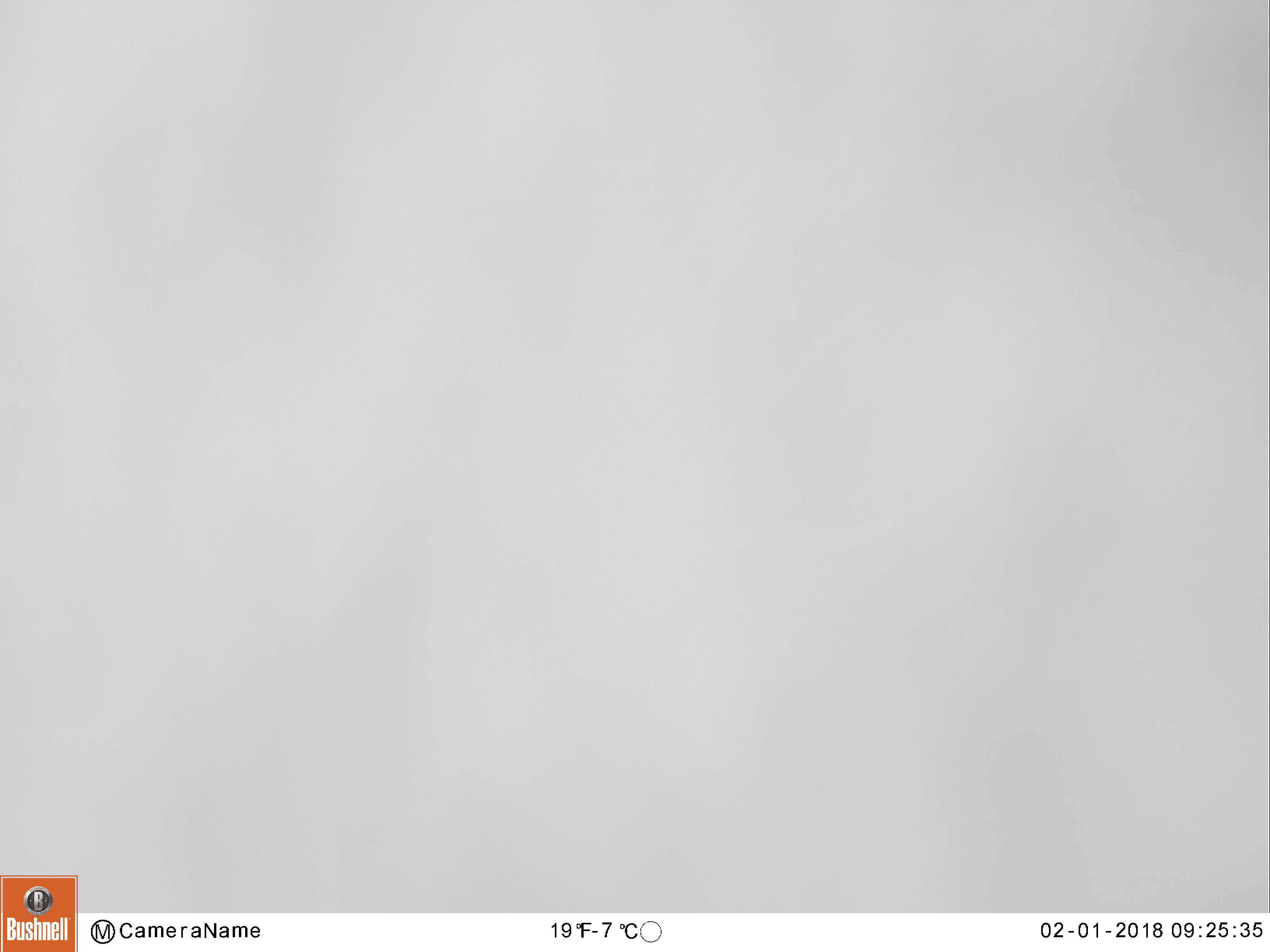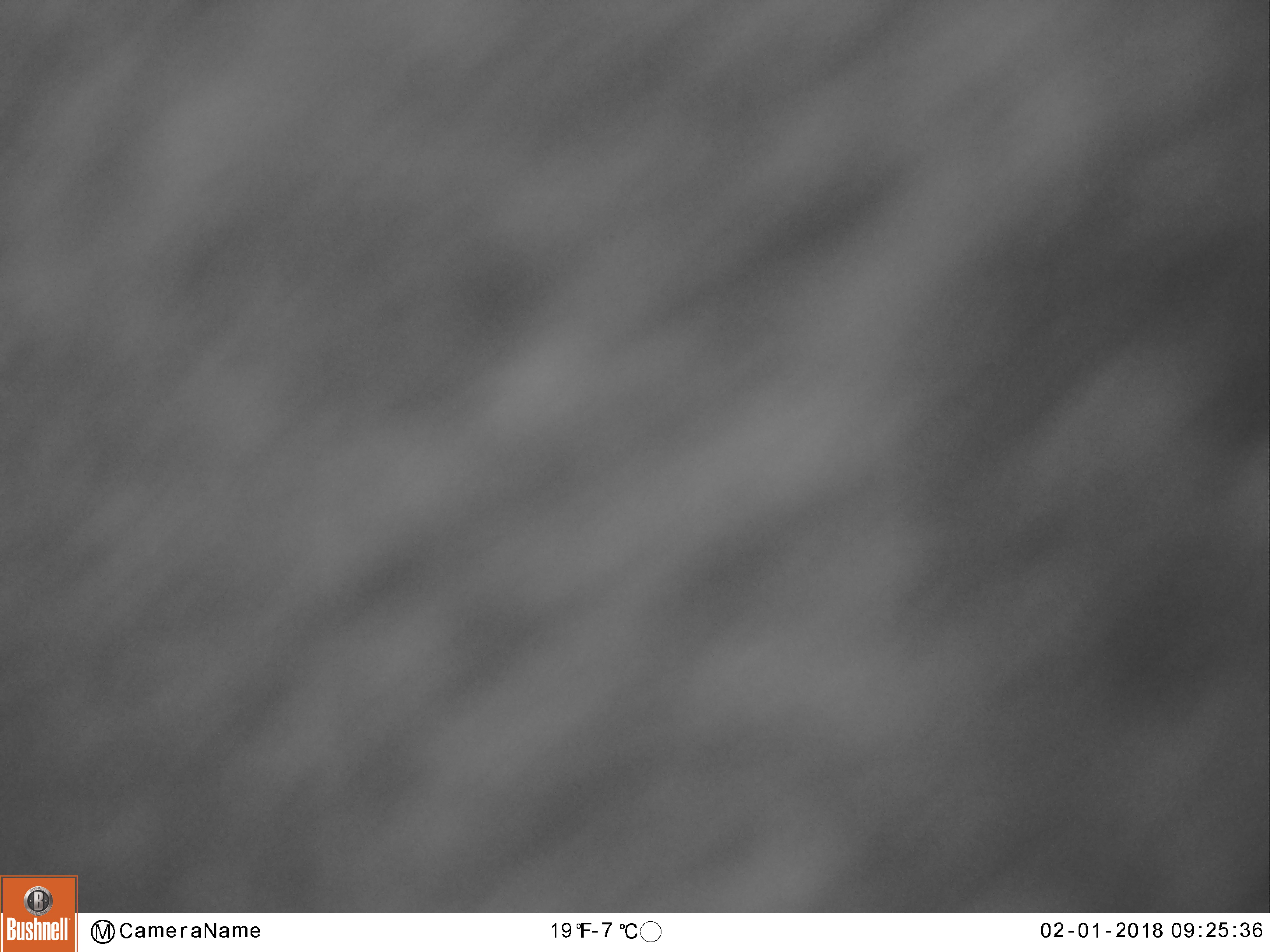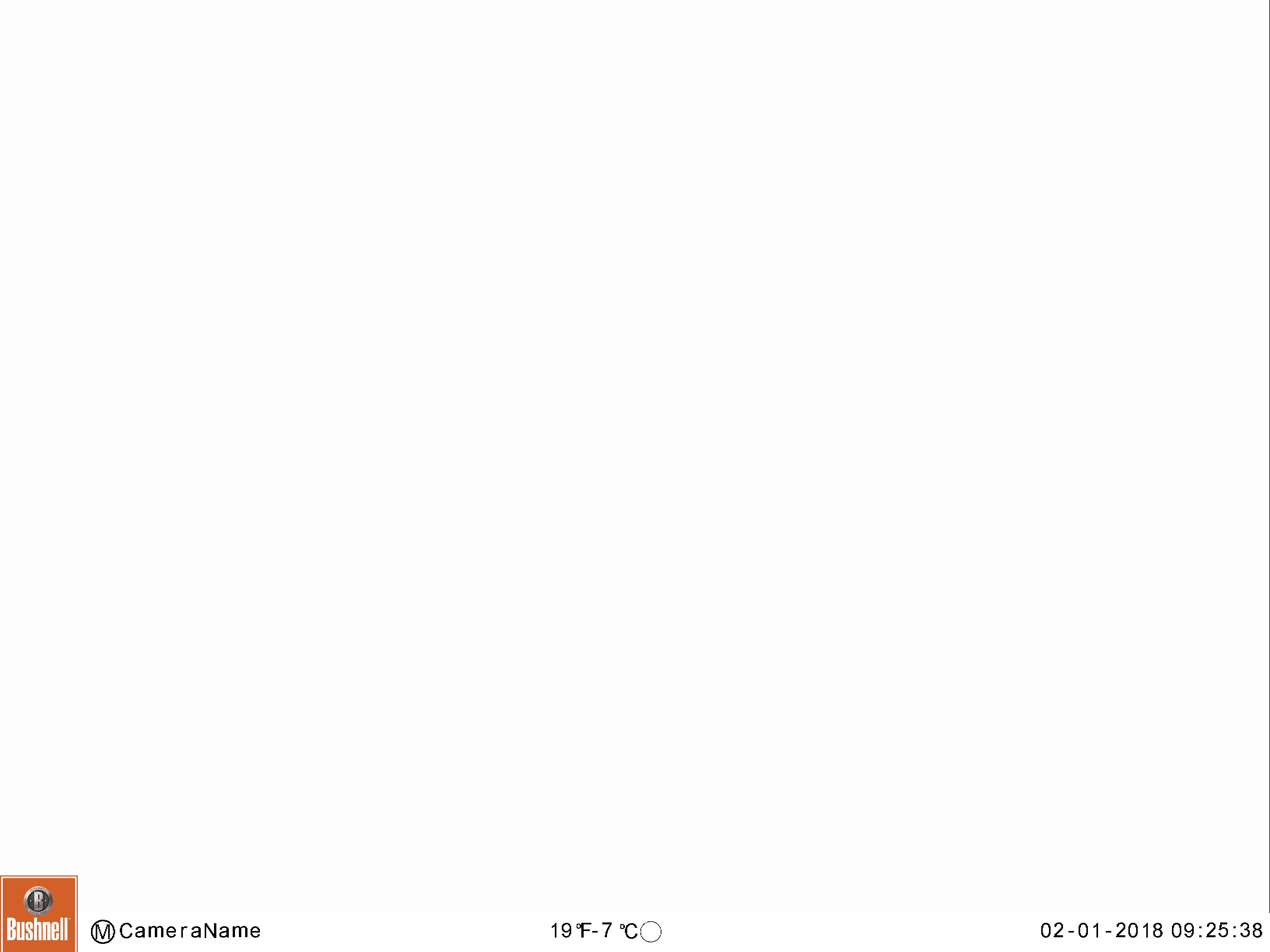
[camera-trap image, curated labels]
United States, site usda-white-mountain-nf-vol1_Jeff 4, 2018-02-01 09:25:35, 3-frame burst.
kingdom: Animalia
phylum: Chordata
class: Mammalia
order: Artiodactyla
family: Cervidae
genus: Alces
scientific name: Alces alces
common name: moose